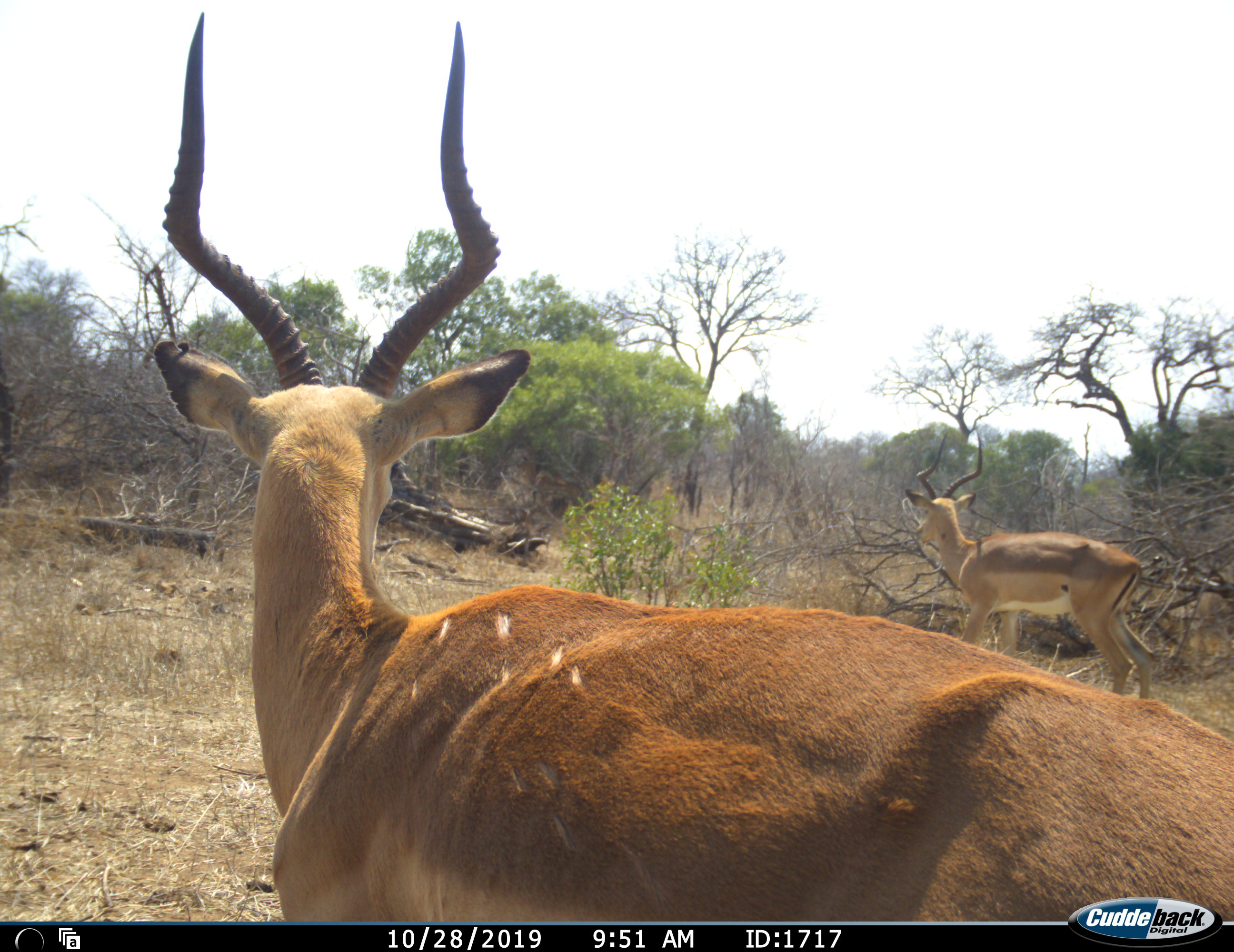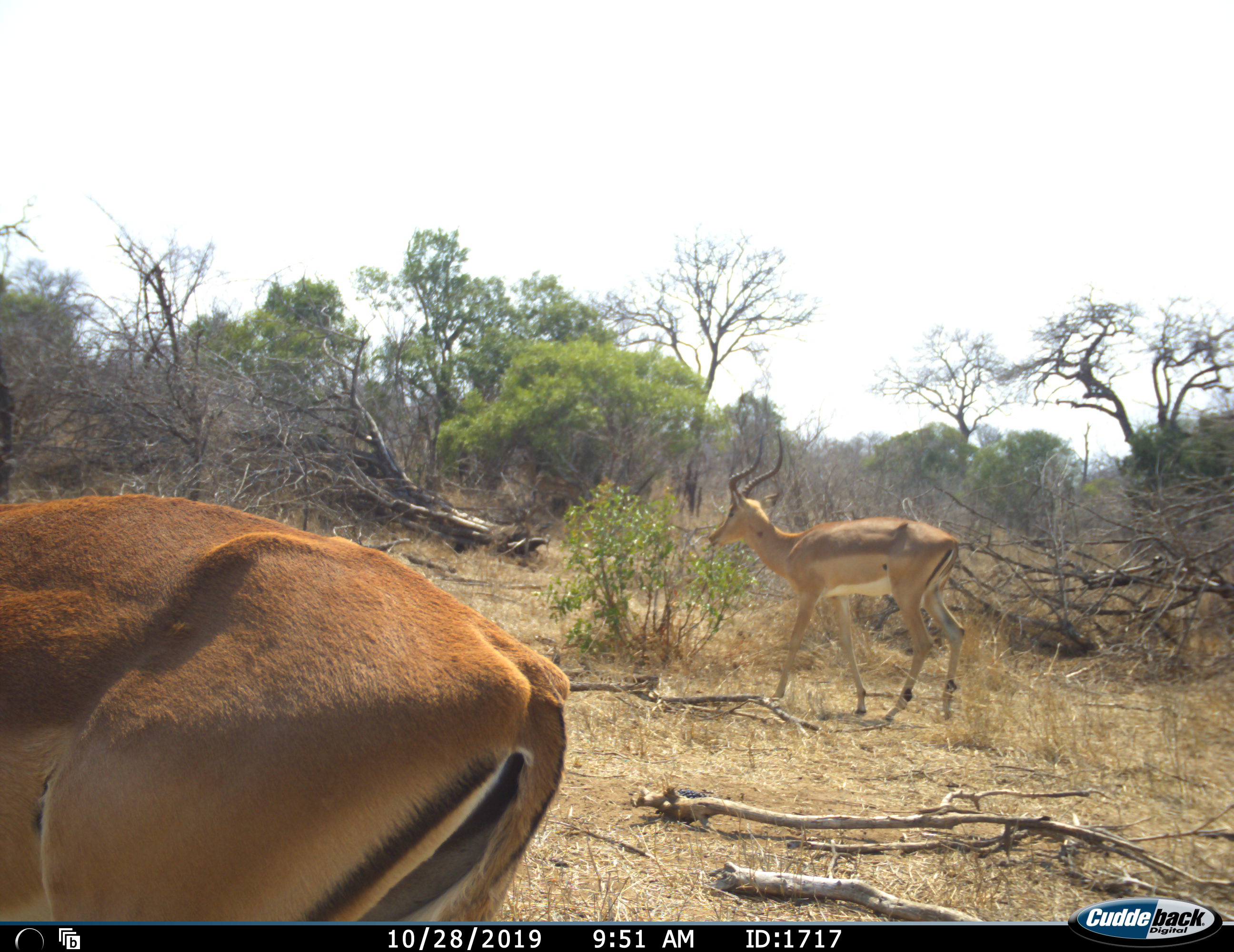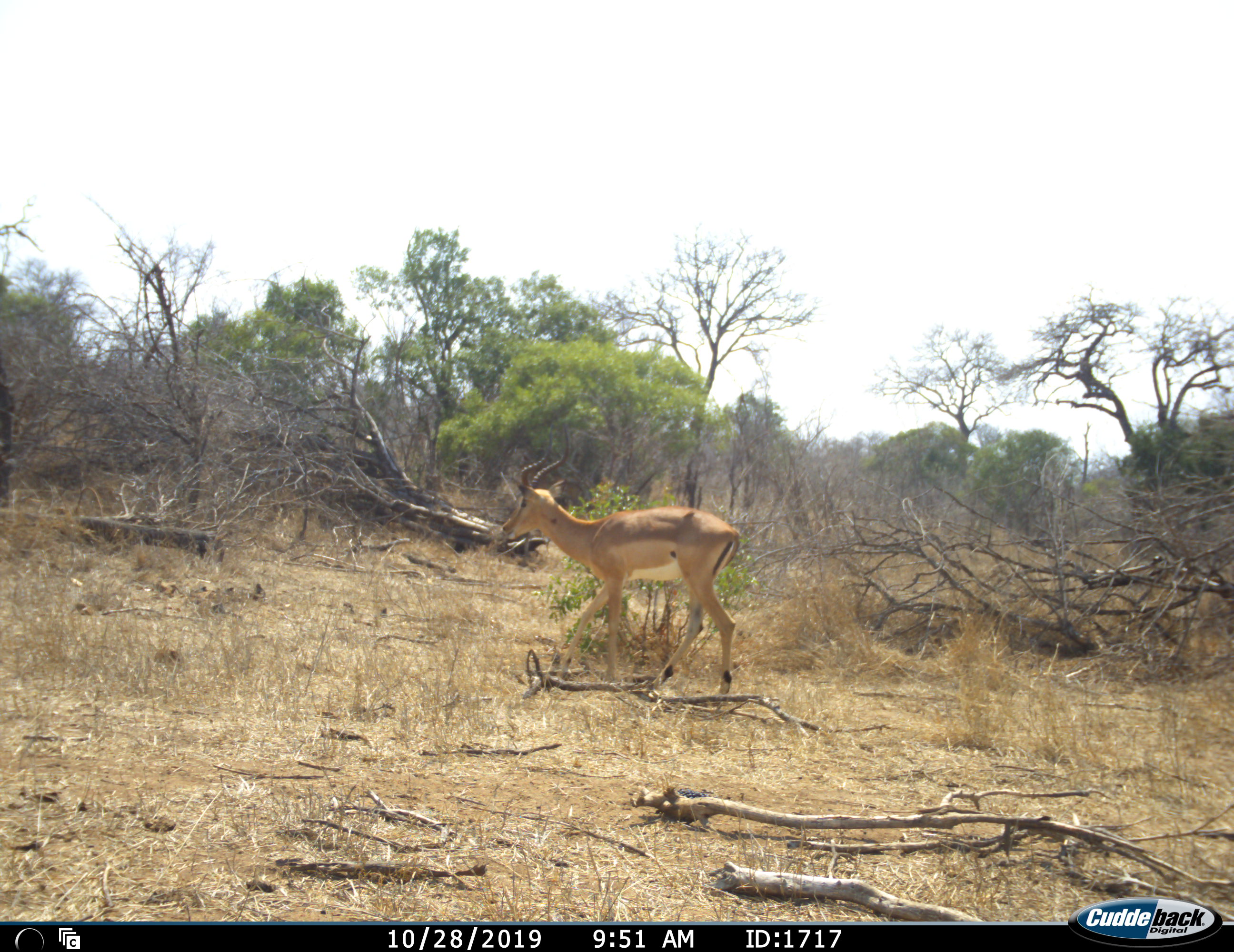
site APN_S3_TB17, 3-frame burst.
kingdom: Animalia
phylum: Chordata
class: Mammalia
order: Artiodactyla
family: Bovidae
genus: Aepyceros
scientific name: Aepyceros melampus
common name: impala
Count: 2.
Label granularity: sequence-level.